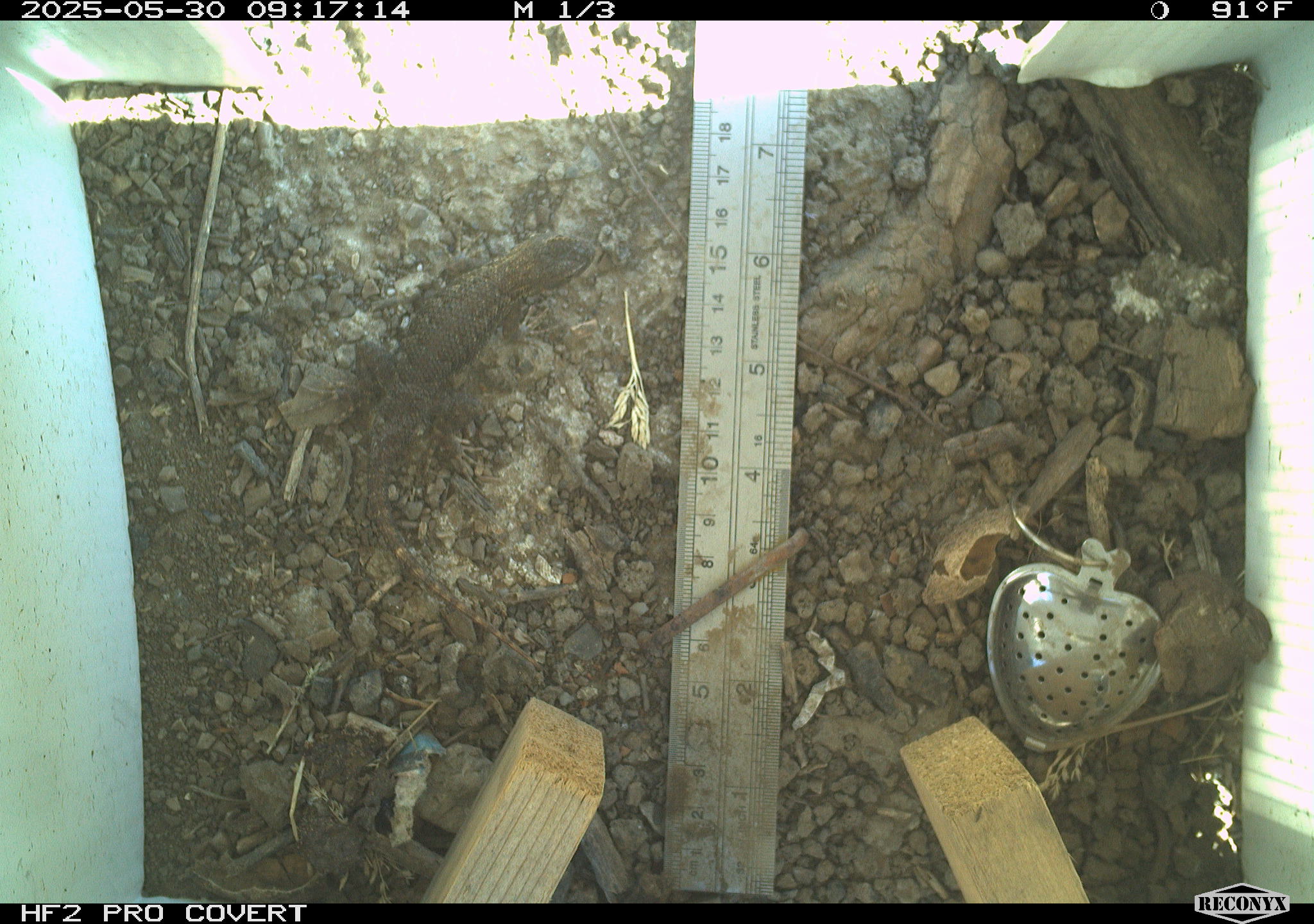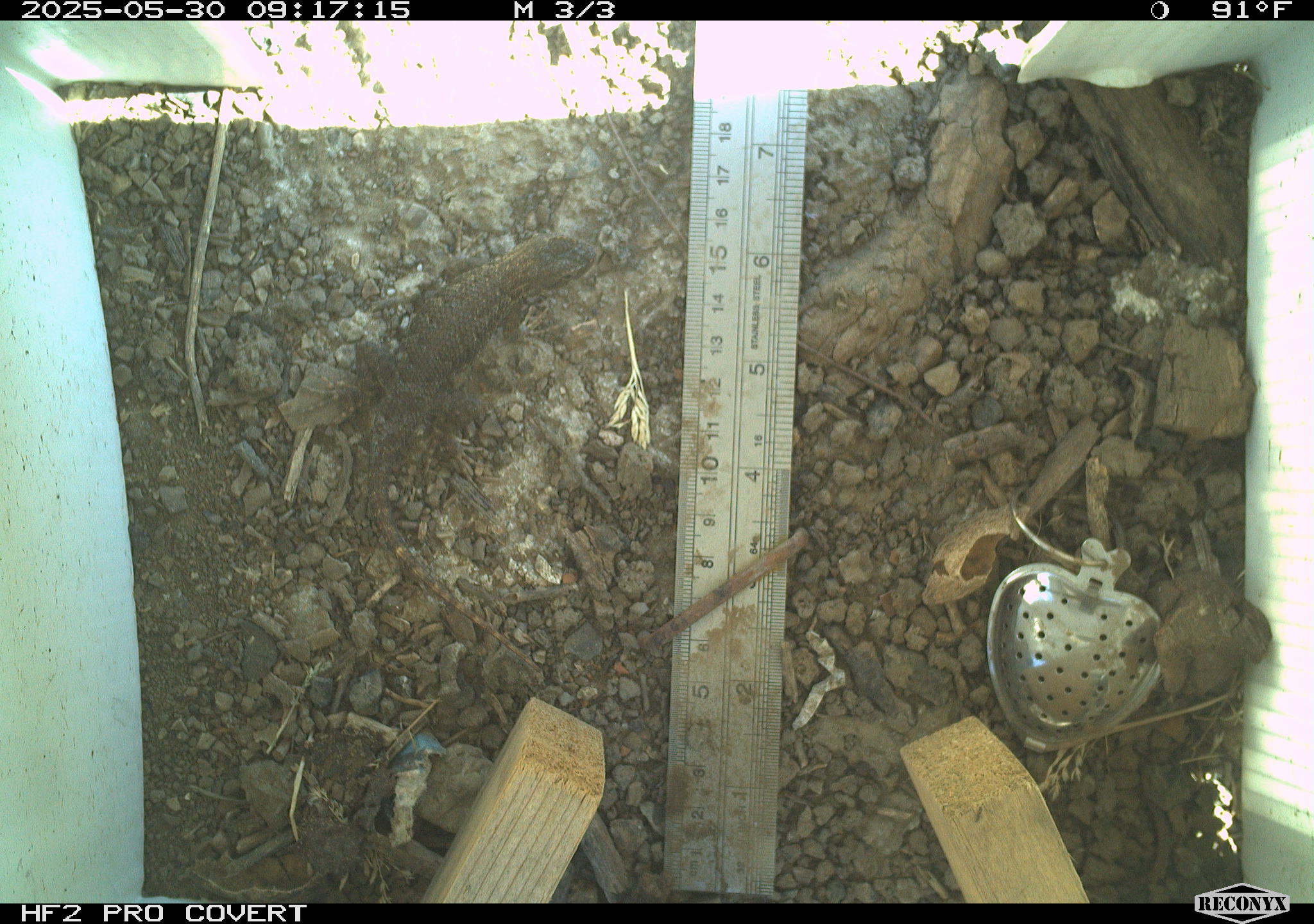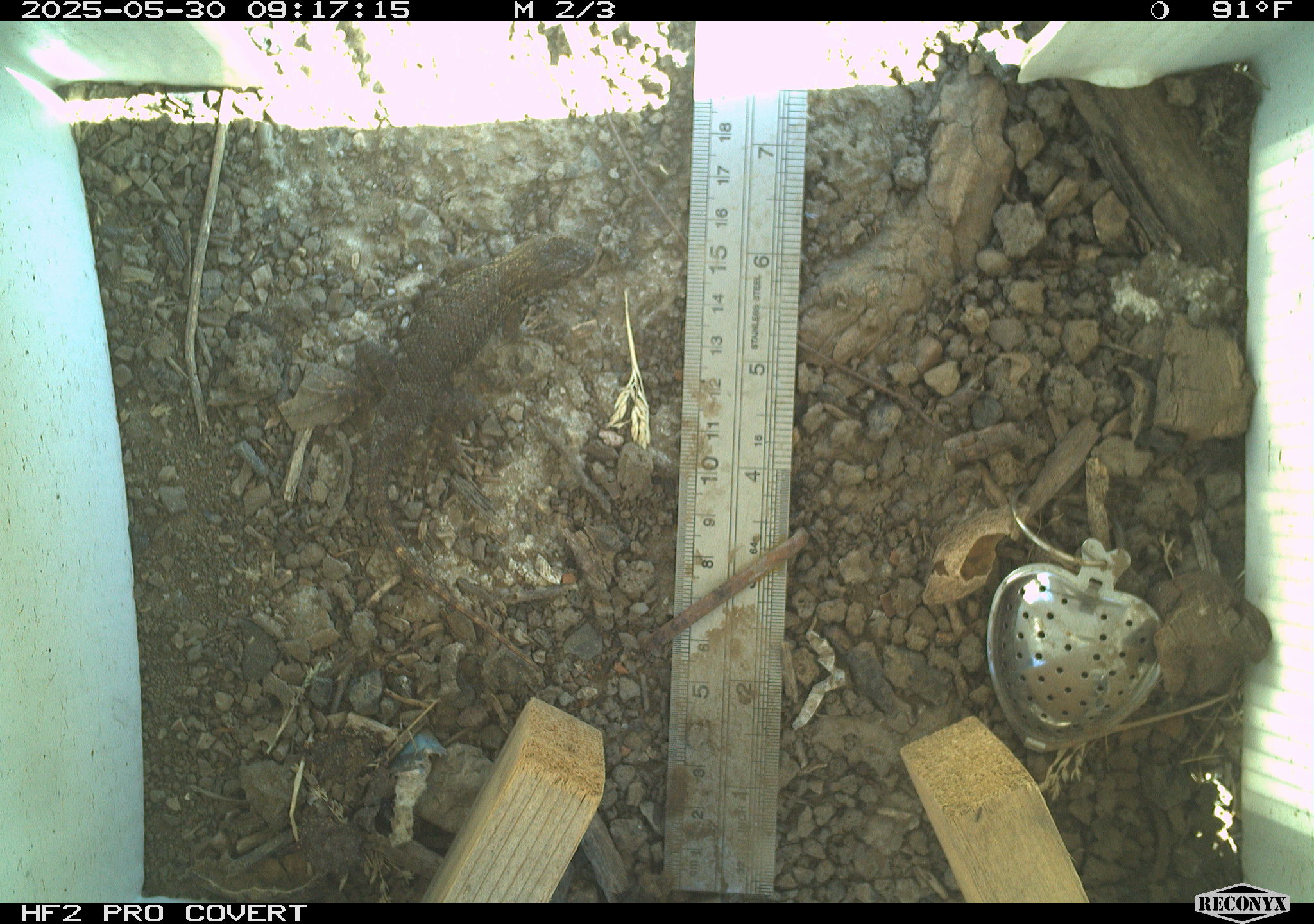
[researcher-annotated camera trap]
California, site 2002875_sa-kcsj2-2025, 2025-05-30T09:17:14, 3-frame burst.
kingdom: Animalia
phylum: Chordata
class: Reptilia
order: Squamata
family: Phrynosomatidae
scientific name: Phrynosomatidae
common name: north american spiny lizards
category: sceloporus/uta species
Sceloporus/uta species (north american spiny lizards) (Phrynosomatidae).